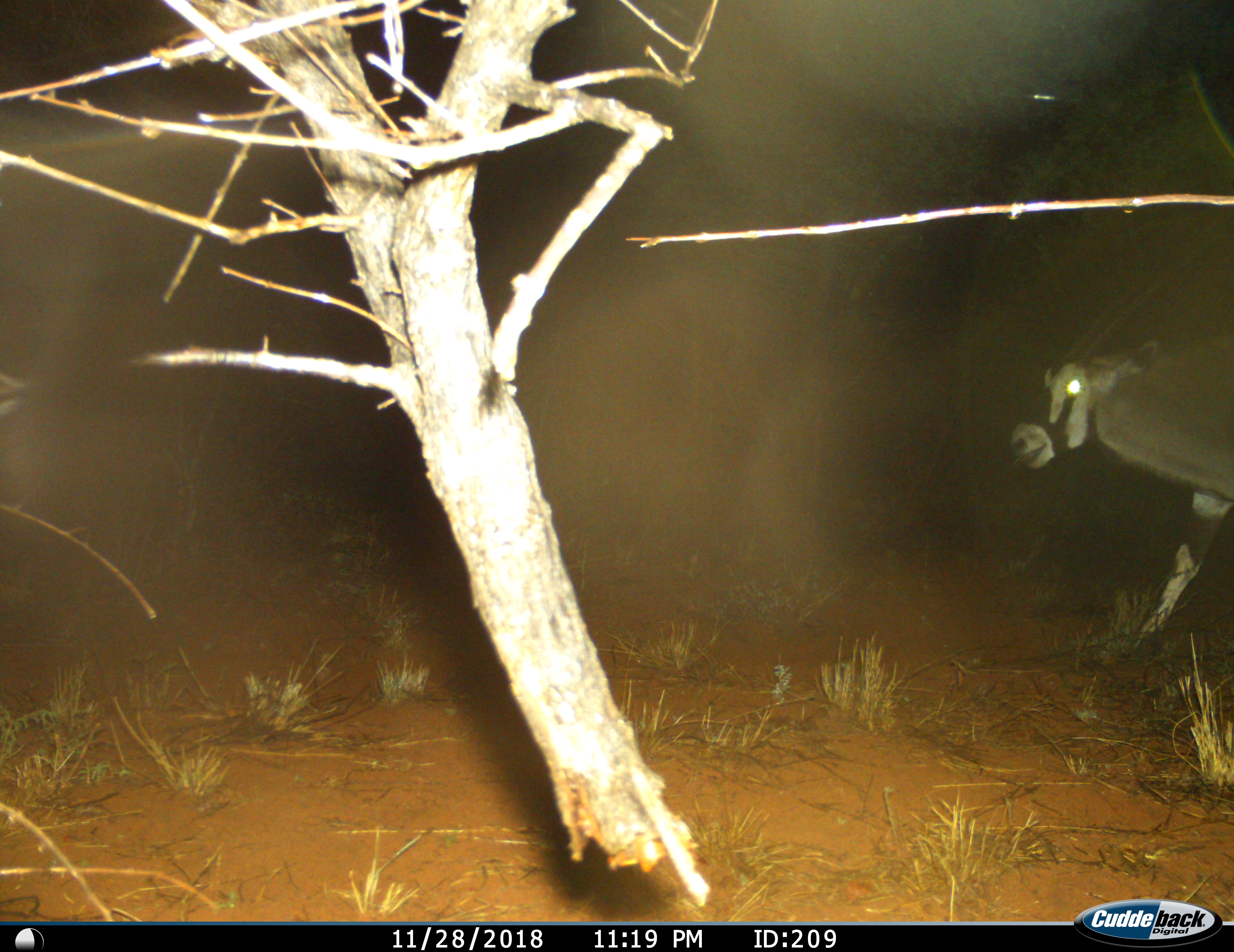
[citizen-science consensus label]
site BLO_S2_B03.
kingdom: Animalia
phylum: Chordata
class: Mammalia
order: Artiodactyla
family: Bovidae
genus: Oryx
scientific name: Oryx gazella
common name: gemsbok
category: oryx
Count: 1.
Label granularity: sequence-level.